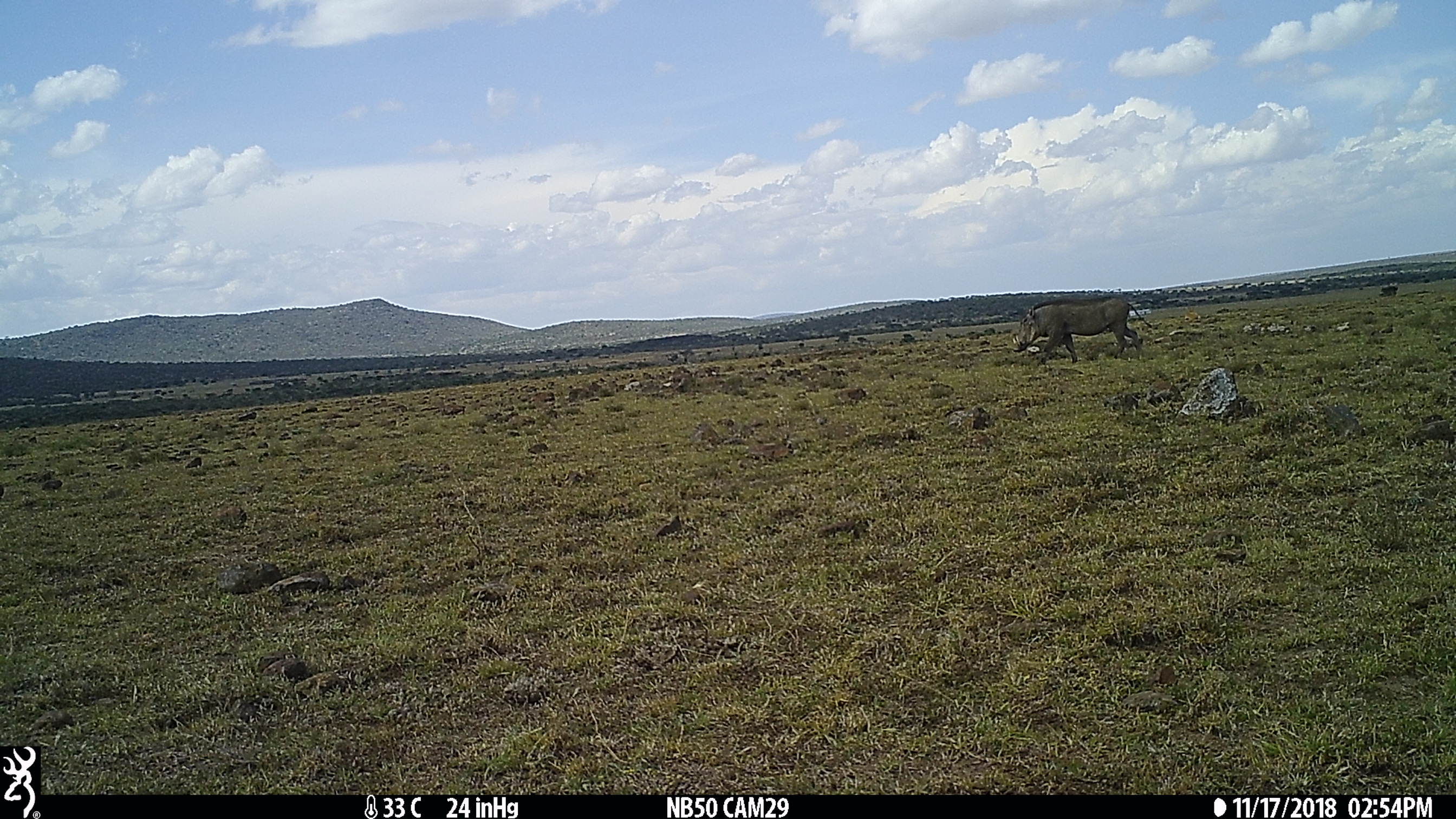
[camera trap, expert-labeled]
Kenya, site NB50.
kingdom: Animalia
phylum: Chordata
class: Mammalia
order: Artiodactyla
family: Suidae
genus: Phacochoerus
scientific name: Phacochoerus africanus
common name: common warthog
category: warthog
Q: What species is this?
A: Warthog (common warthog) (Phacochoerus africanus).